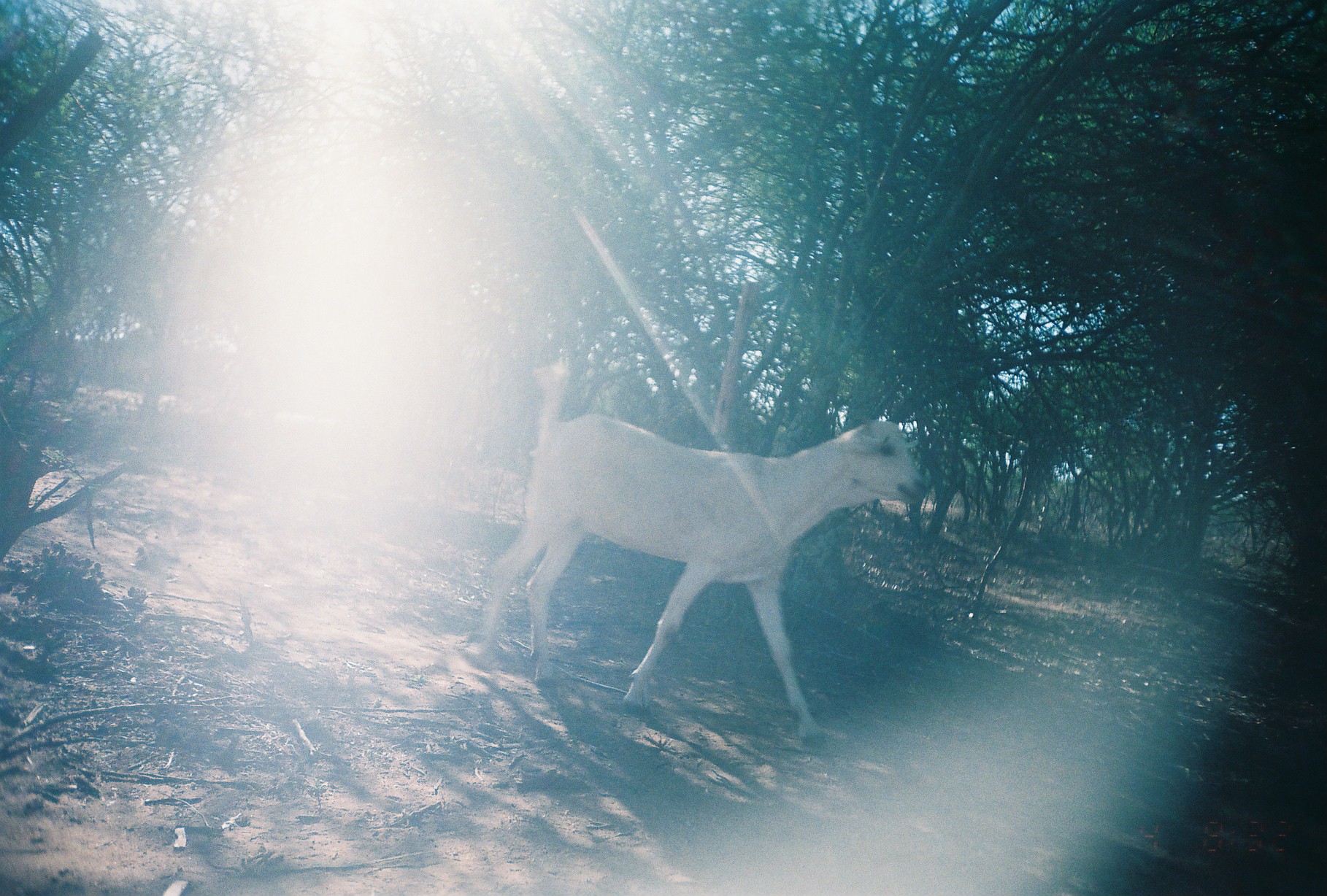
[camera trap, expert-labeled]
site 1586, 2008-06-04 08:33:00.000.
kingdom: Animalia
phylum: Chordata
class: Mammalia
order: Artiodactyla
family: Bovidae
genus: Capra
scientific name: Capra aegagrus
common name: wild goat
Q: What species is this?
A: Capra aegagrus (wild goat).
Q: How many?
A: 1.